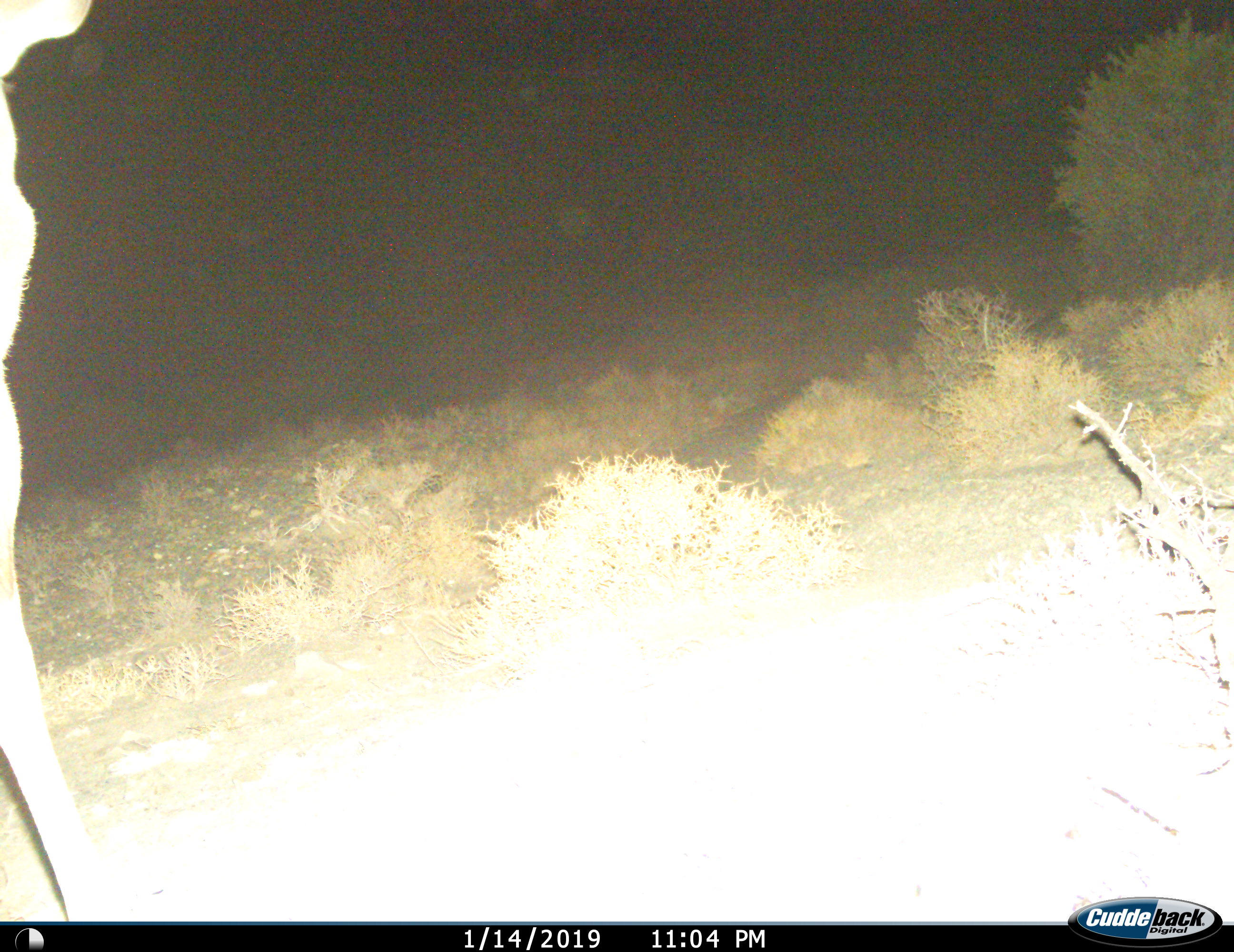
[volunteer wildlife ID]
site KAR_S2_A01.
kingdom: Animalia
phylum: Chordata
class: Mammalia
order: Artiodactyla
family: Bovidae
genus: Tragelaphus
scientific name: Tragelaphus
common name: kudu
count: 1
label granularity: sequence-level